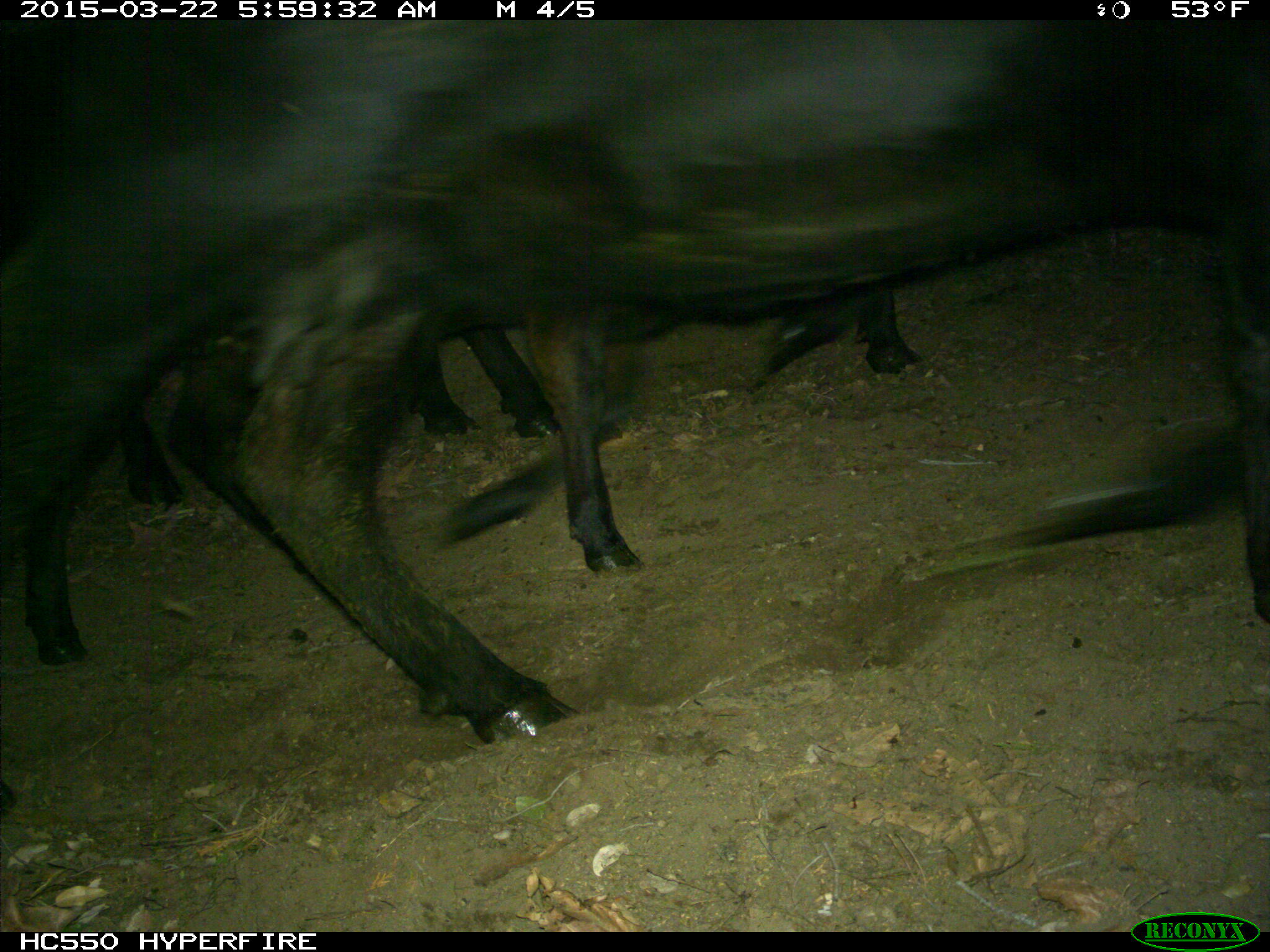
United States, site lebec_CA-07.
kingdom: Animalia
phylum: Chordata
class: Mammalia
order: Artiodactyla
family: Bovidae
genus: Bos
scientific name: Bos taurus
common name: domestic cow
Bos taurus (domestic cow).